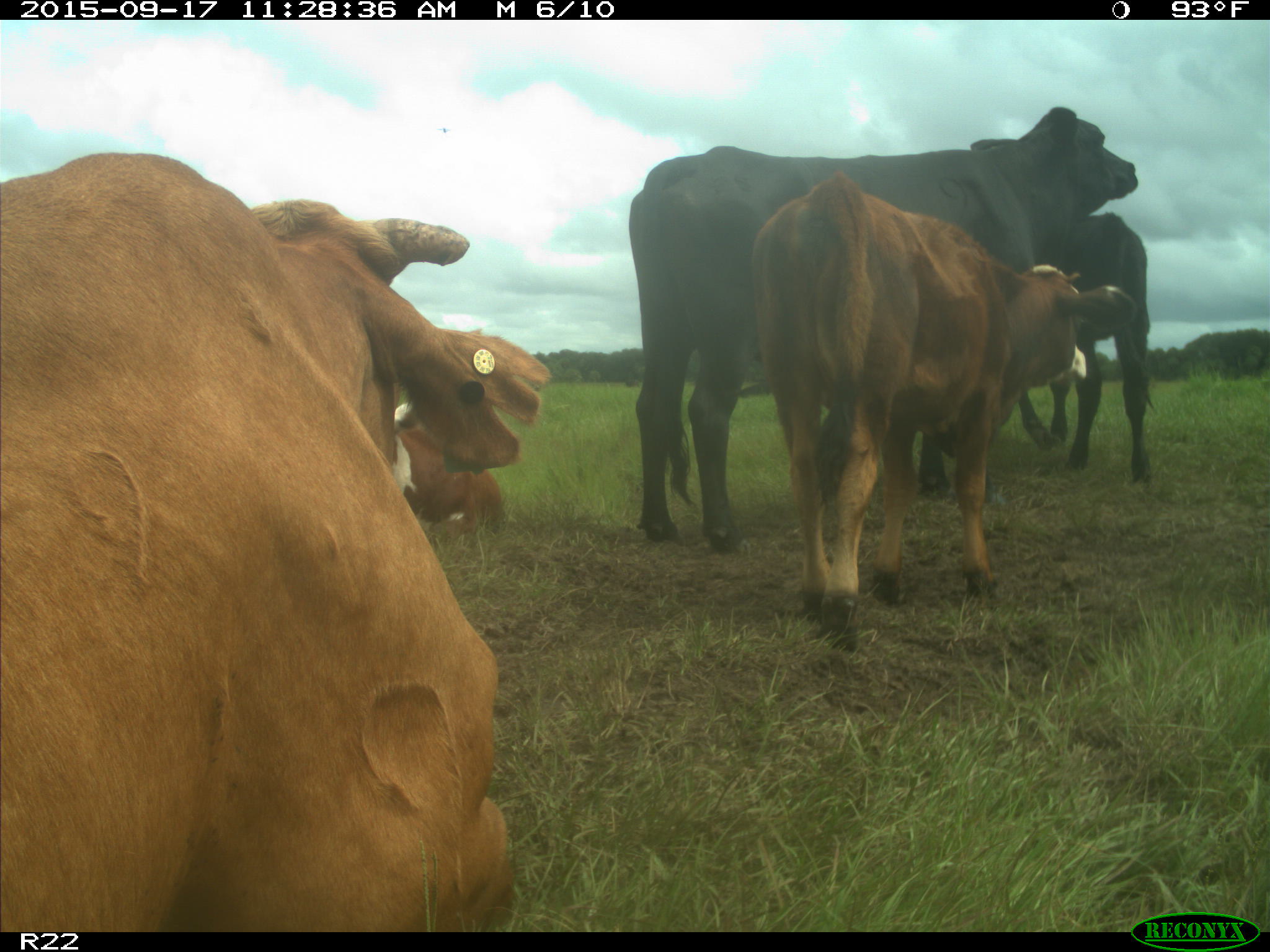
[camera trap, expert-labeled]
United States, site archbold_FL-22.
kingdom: Animalia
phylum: Chordata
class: Mammalia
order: Artiodactyla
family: Bovidae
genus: Bos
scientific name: Bos taurus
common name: domestic cow